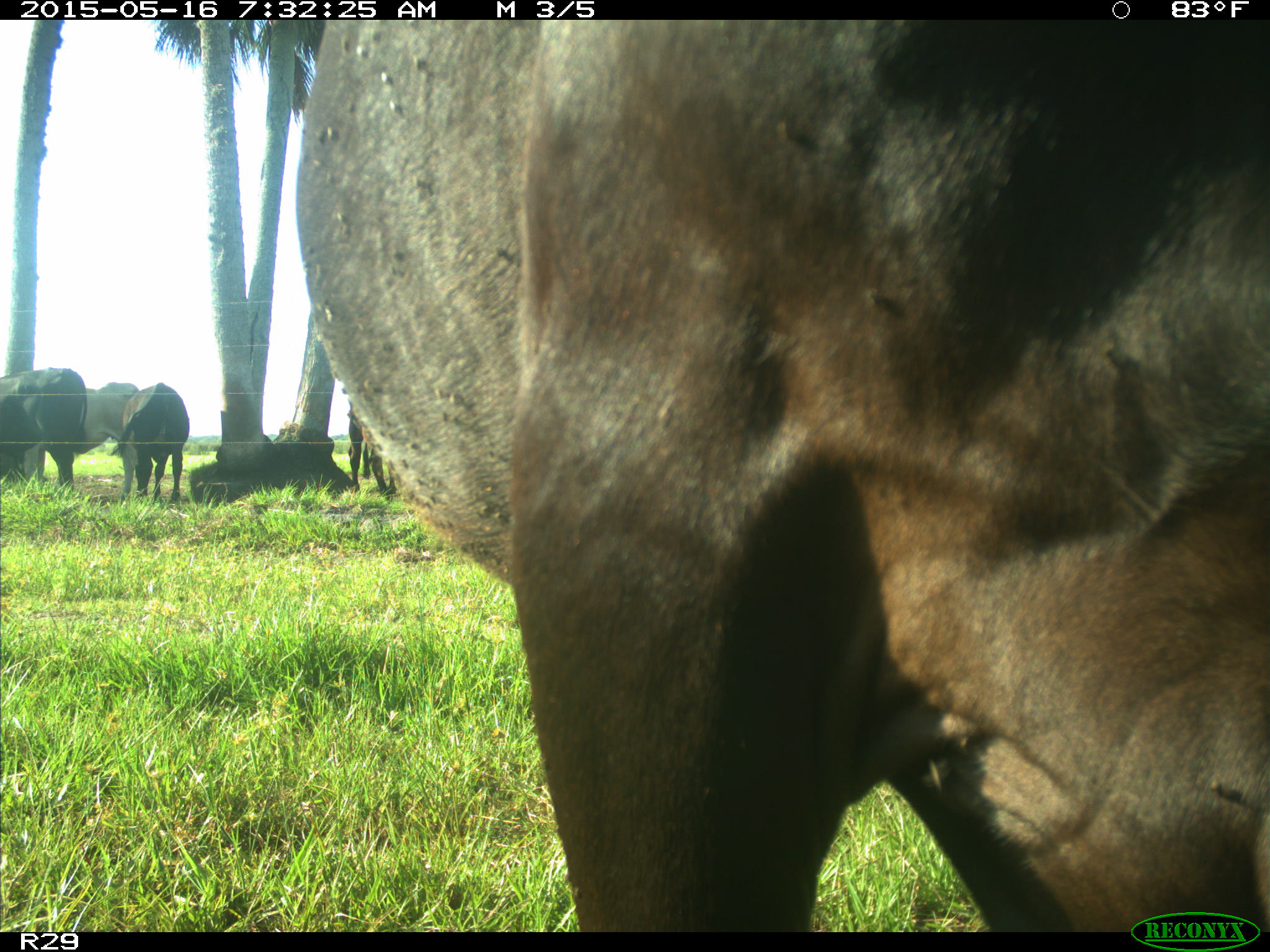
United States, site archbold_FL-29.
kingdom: Animalia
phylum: Chordata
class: Mammalia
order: Artiodactyla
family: Bovidae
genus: Bos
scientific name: Bos taurus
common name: domestic cow